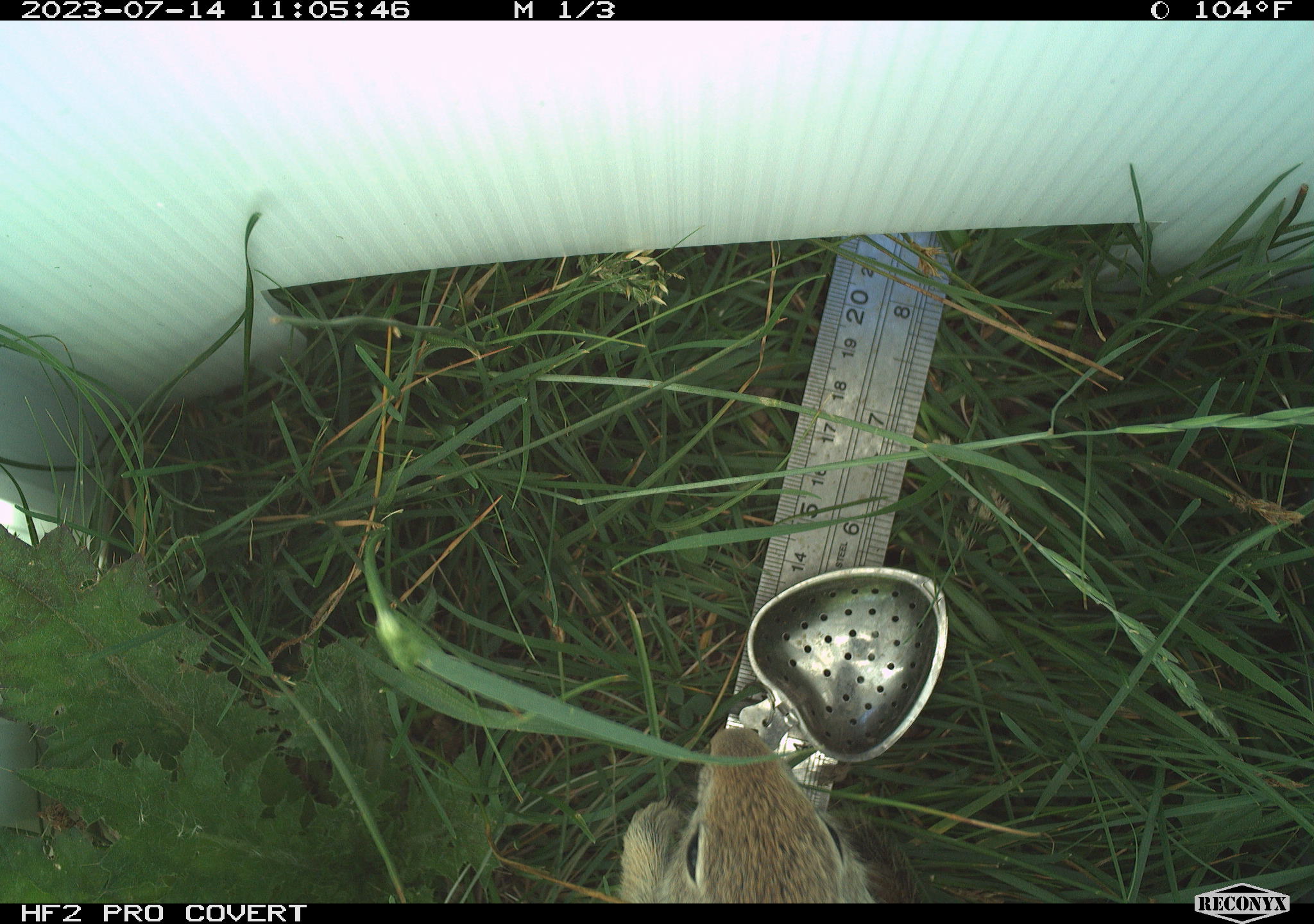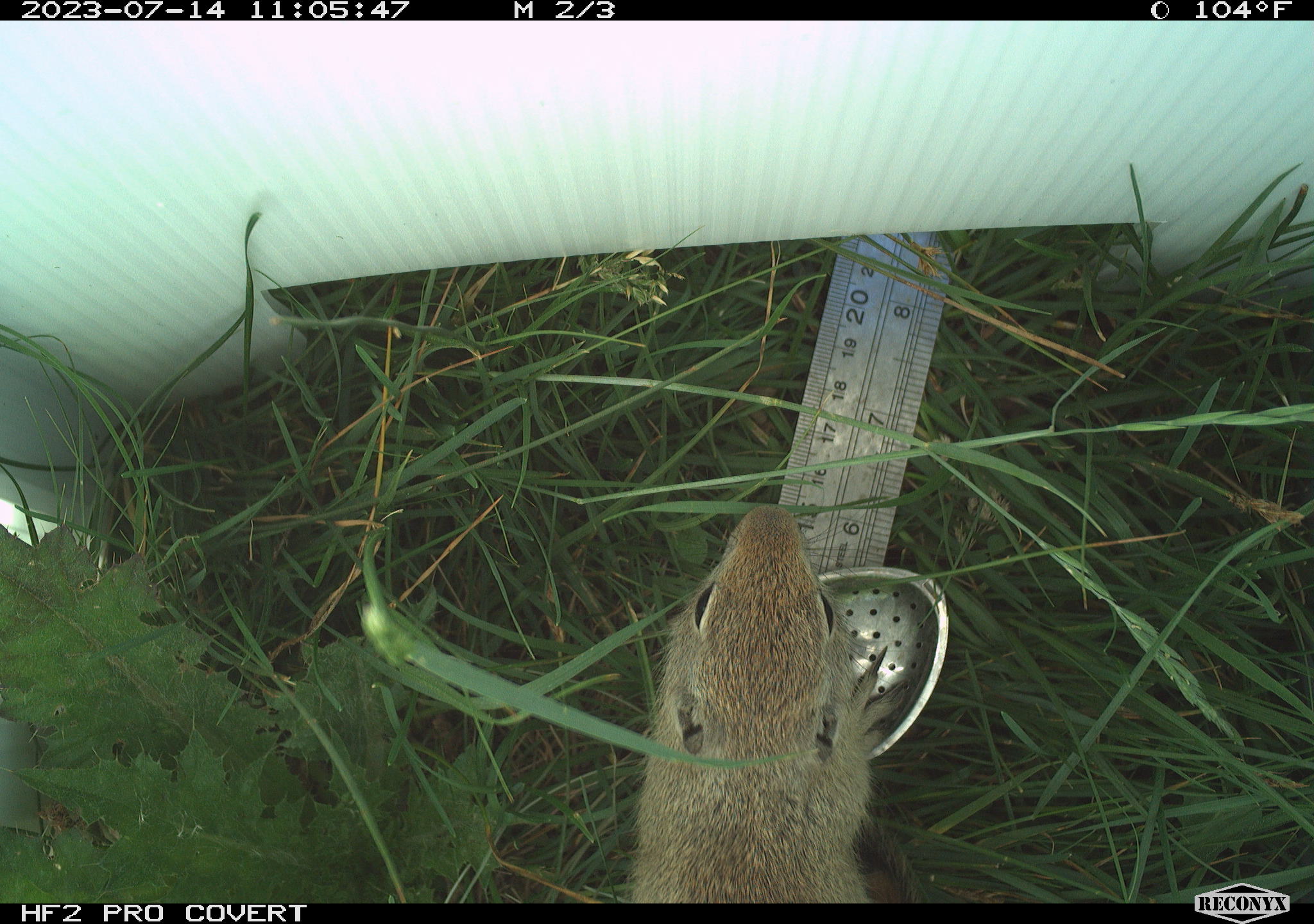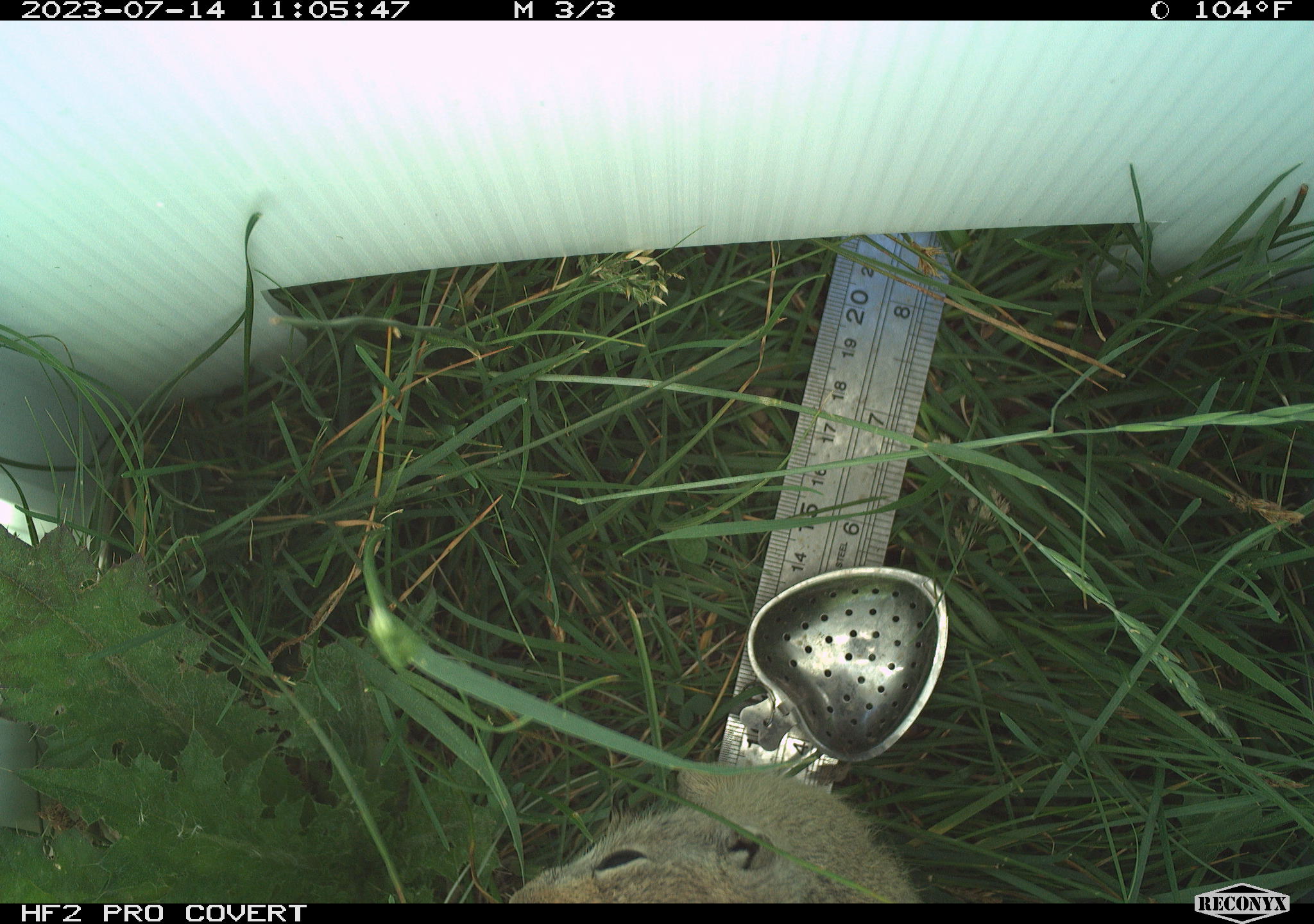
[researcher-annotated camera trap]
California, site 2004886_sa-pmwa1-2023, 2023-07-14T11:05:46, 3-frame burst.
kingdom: Animalia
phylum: Chordata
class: Mammalia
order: Rodentia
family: Sciuridae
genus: Urocitellus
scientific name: Urocitellus beldingi beldingi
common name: belding's ground squirrel